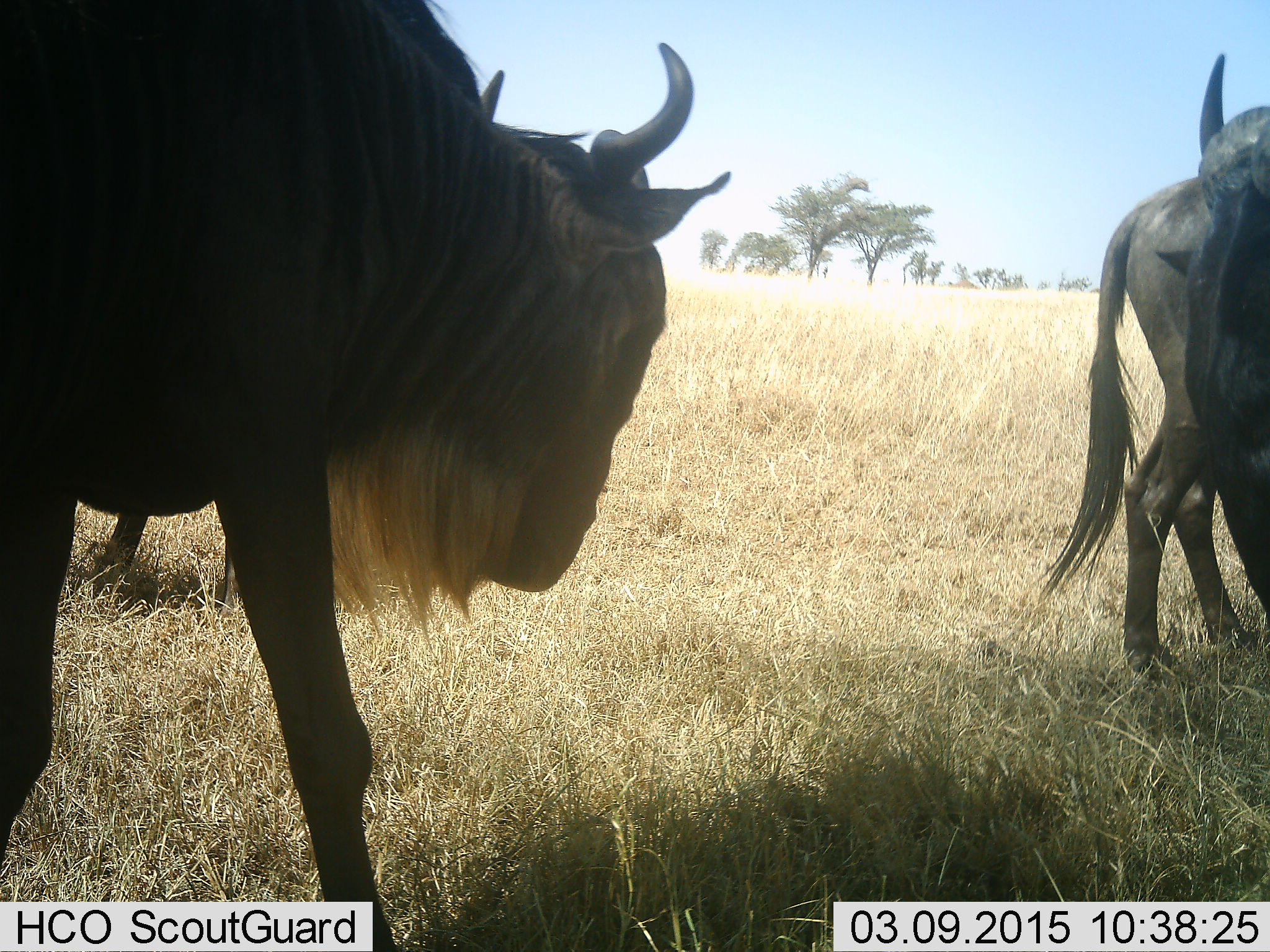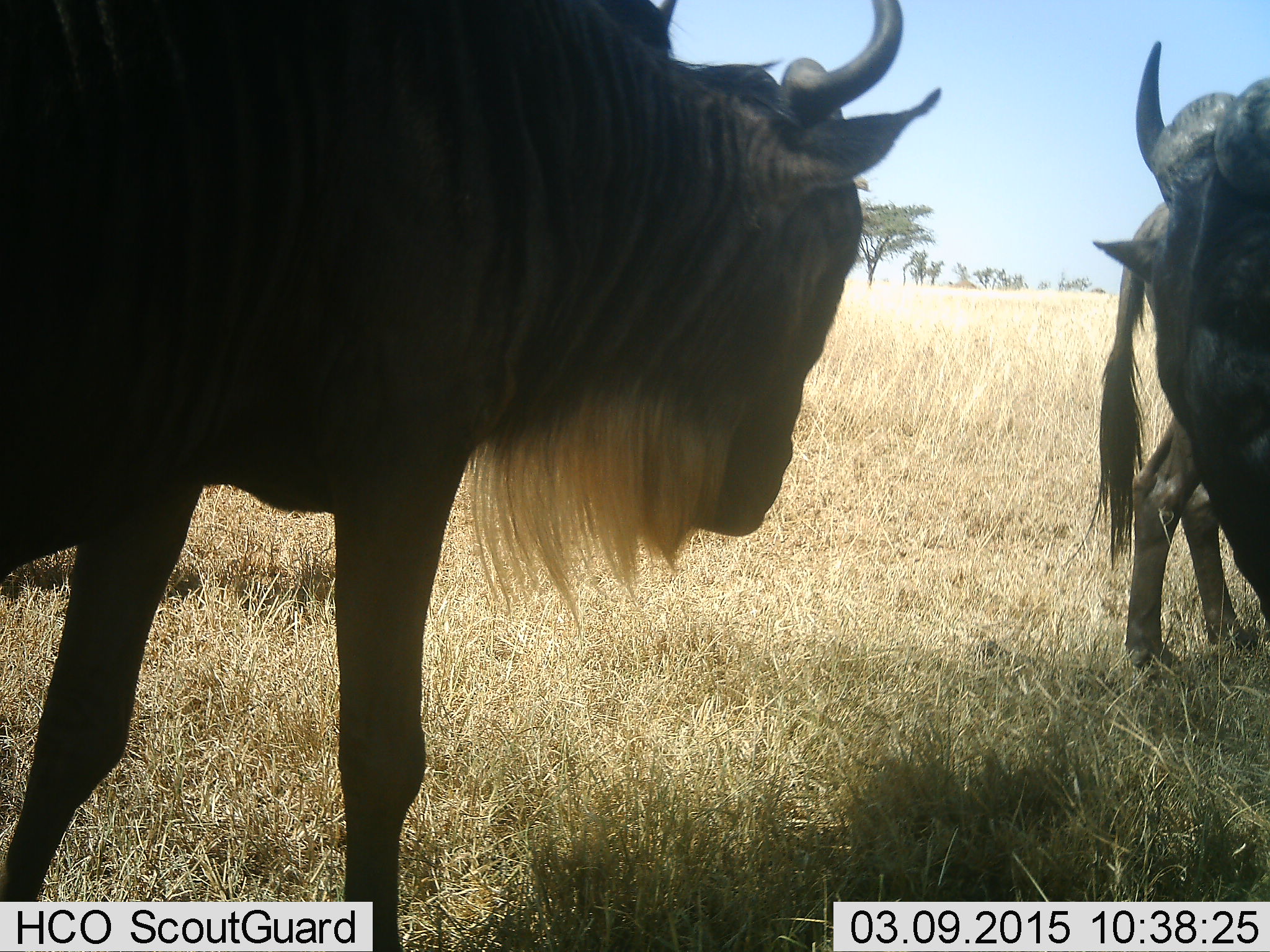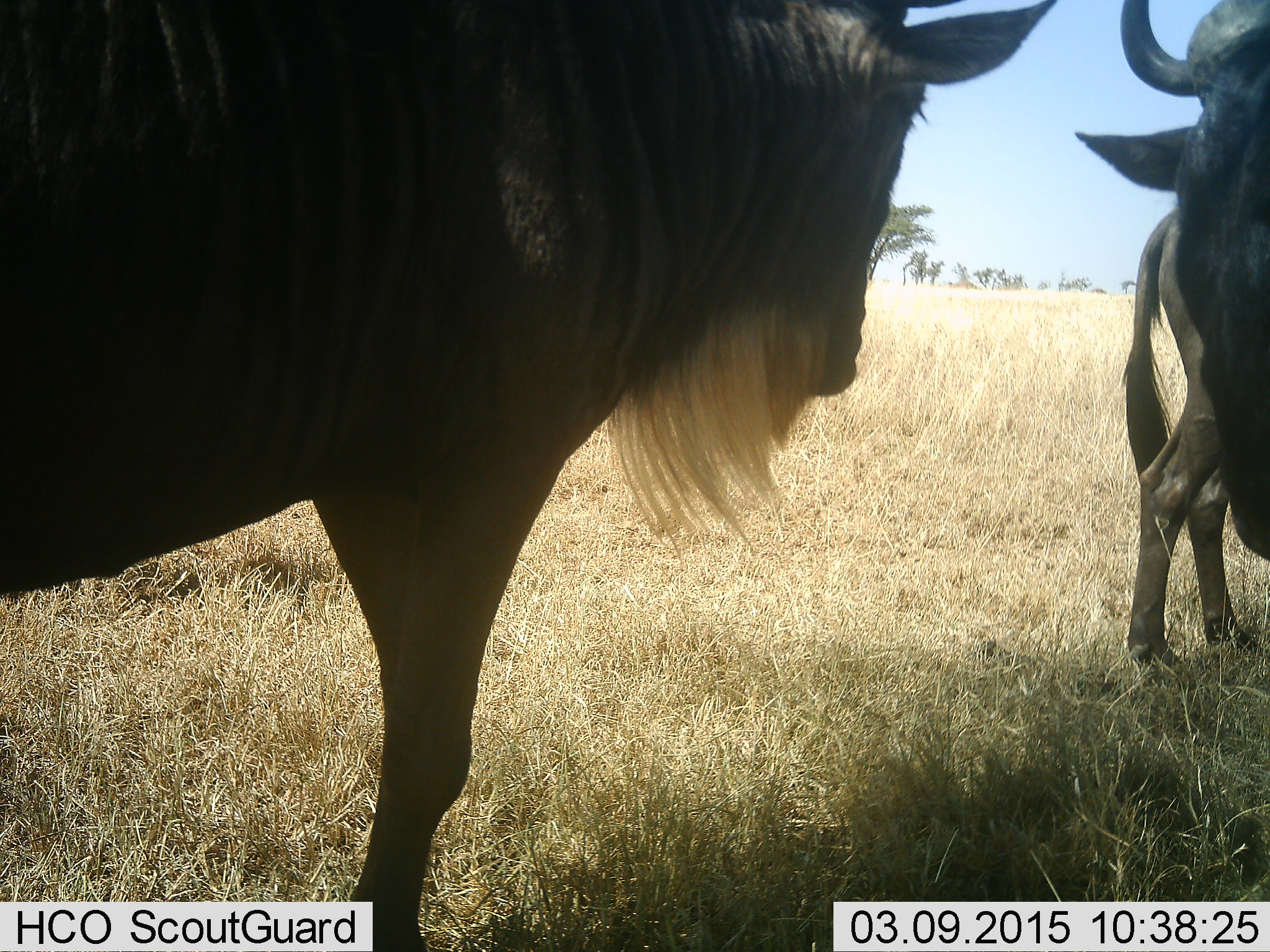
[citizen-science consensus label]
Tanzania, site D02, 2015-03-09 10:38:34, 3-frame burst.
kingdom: Animalia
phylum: Chordata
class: Mammalia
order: Artiodactyla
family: Bovidae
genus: Connochaetes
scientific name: Connochaetes taurinus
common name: blue wildebeest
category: wildebeest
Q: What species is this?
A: Wildebeest (blue wildebeest) (Connochaetes taurinus).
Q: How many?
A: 3.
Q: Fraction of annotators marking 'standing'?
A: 67%.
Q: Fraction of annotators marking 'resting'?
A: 0%.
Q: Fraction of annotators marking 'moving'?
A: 56%.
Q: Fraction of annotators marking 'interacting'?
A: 0%.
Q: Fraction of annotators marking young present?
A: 0%.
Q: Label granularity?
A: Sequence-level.